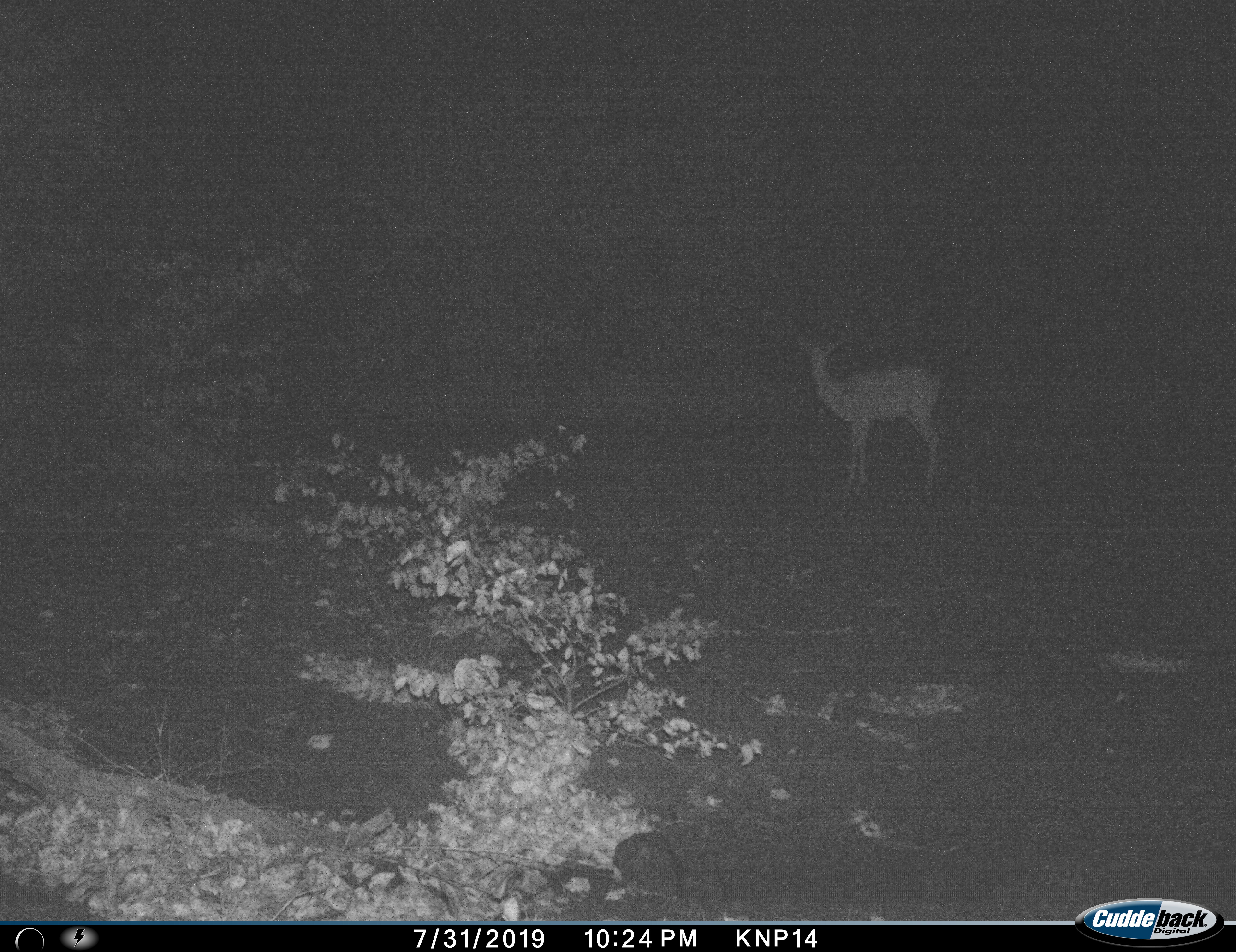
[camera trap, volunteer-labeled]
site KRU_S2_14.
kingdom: Animalia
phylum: Chordata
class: Mammalia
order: Artiodactyla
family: Bovidae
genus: Aepyceros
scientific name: Aepyceros melampus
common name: impala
Impala (Aepyceros melampus), count 1. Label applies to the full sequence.